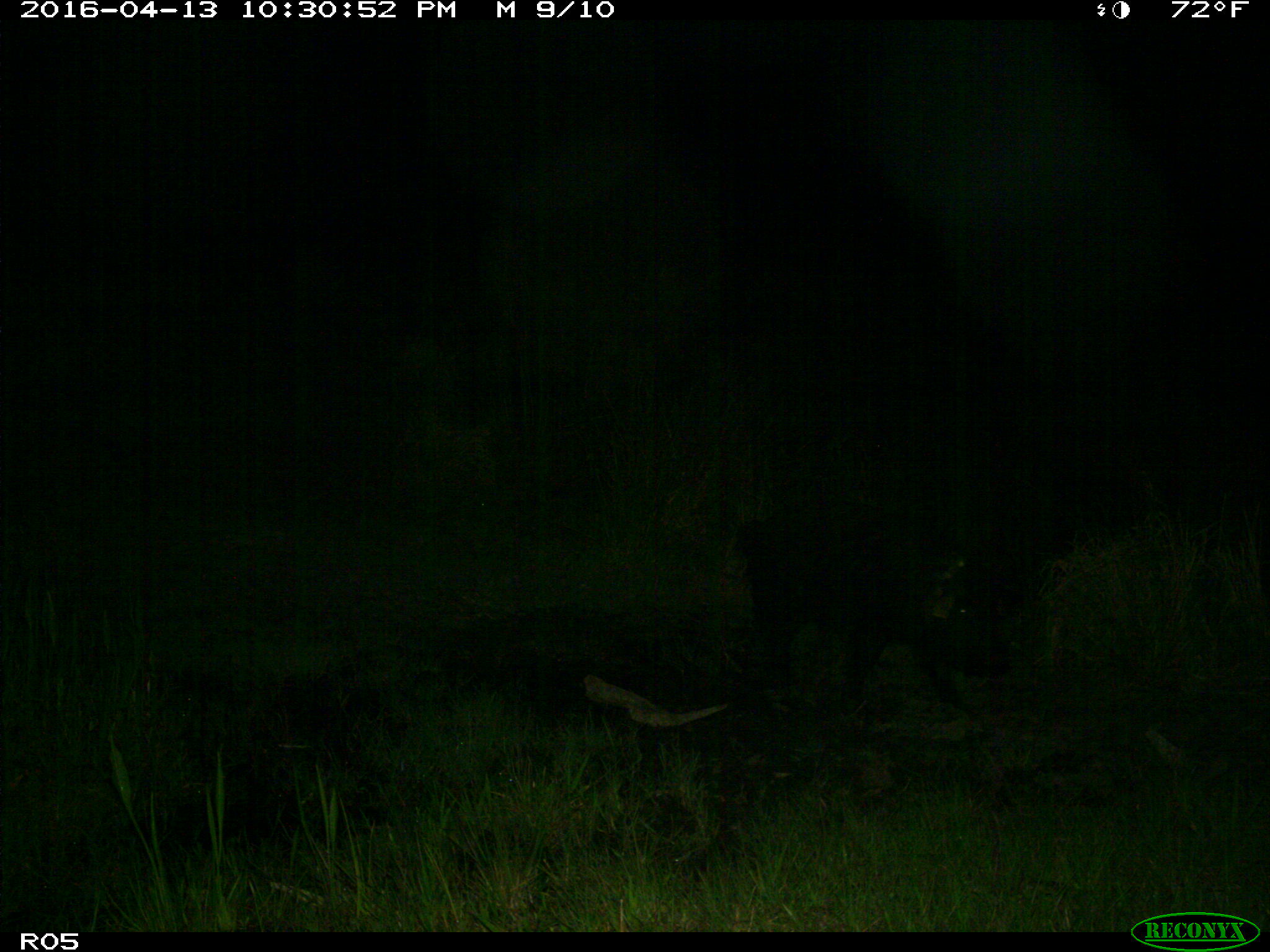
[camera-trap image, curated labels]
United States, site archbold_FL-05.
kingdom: Animalia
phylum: Chordata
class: Mammalia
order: Artiodactyla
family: Suidae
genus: Sus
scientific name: Sus scrofa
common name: wild boar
Sus scrofa (wild boar).